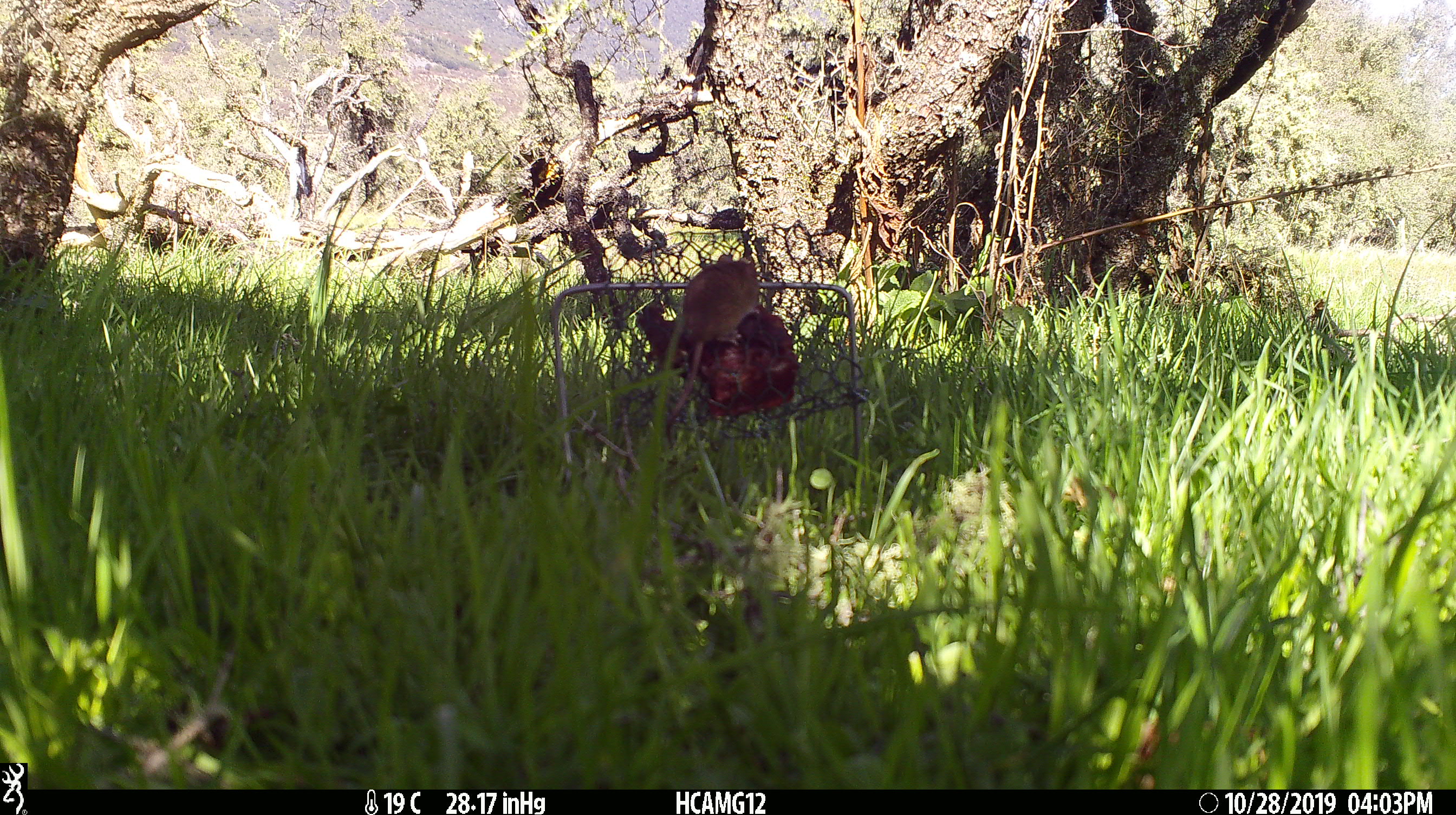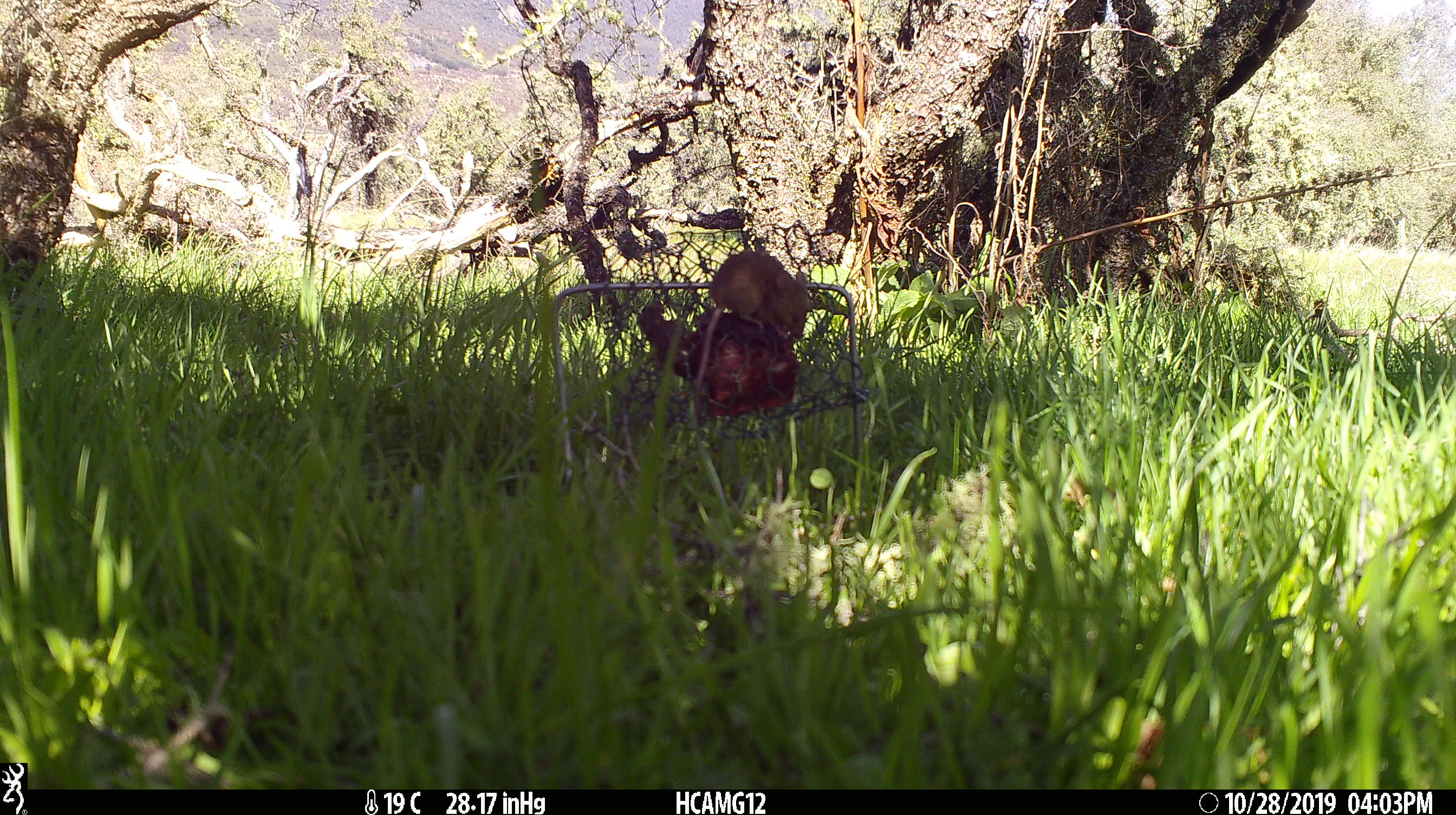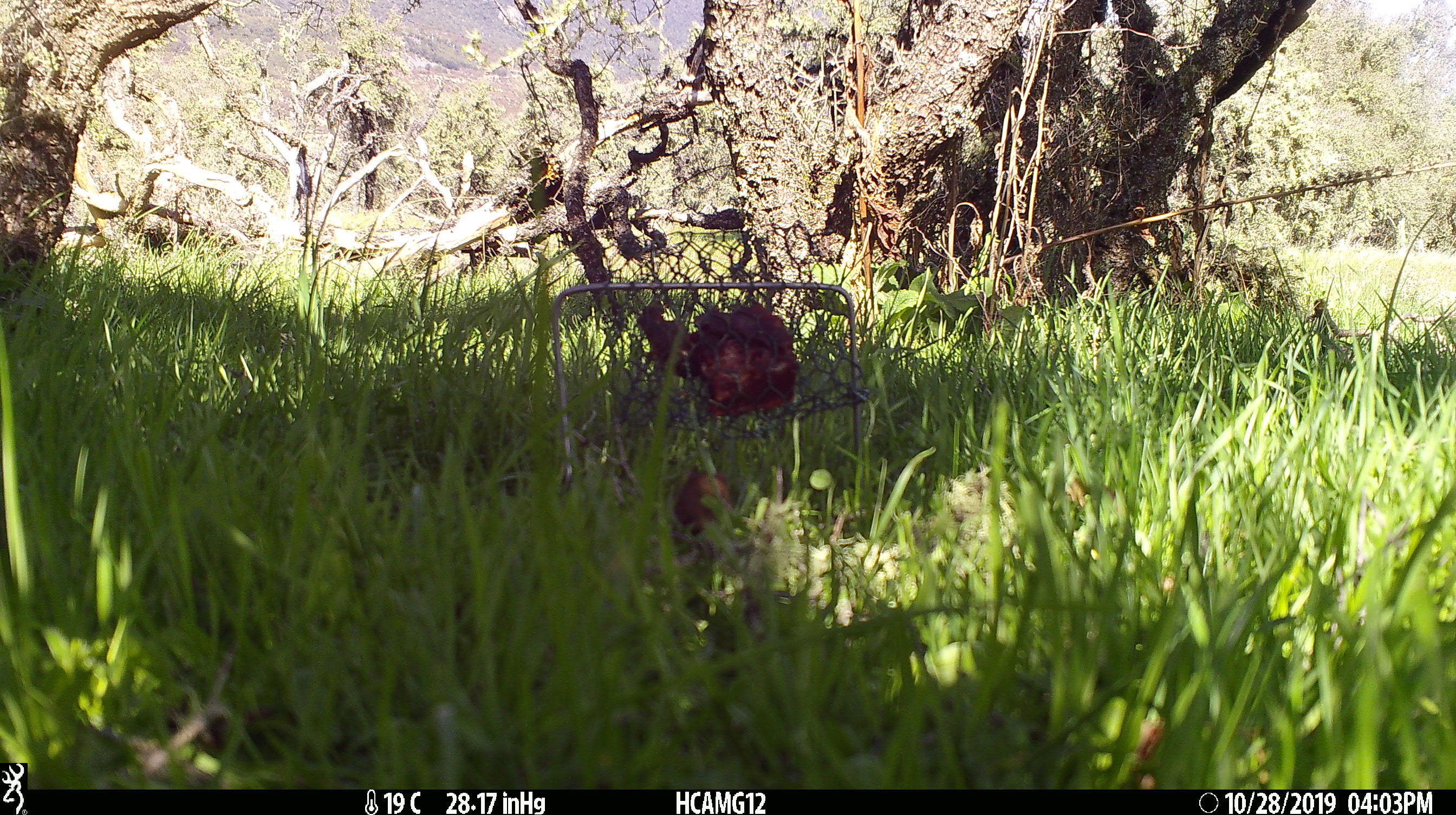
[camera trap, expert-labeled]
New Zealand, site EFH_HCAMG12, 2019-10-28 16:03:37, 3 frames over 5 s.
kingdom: Animalia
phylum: Chordata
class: Mammalia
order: Rodentia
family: Muridae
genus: Mus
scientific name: Mus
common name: mouse